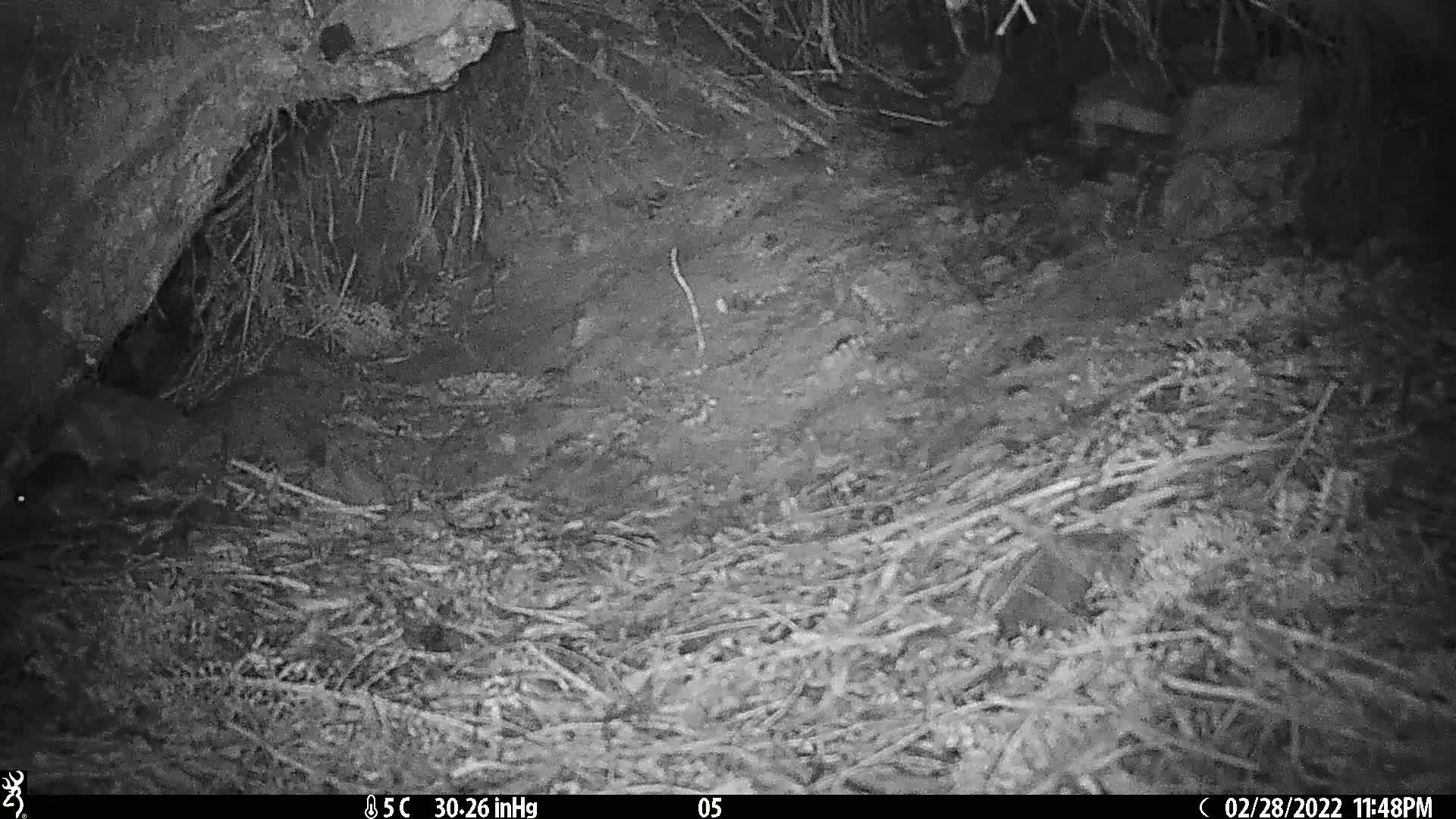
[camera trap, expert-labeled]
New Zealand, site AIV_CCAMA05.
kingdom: Animalia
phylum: Chordata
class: Mammalia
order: Rodentia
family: Muridae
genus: Mus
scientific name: Mus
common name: mouse